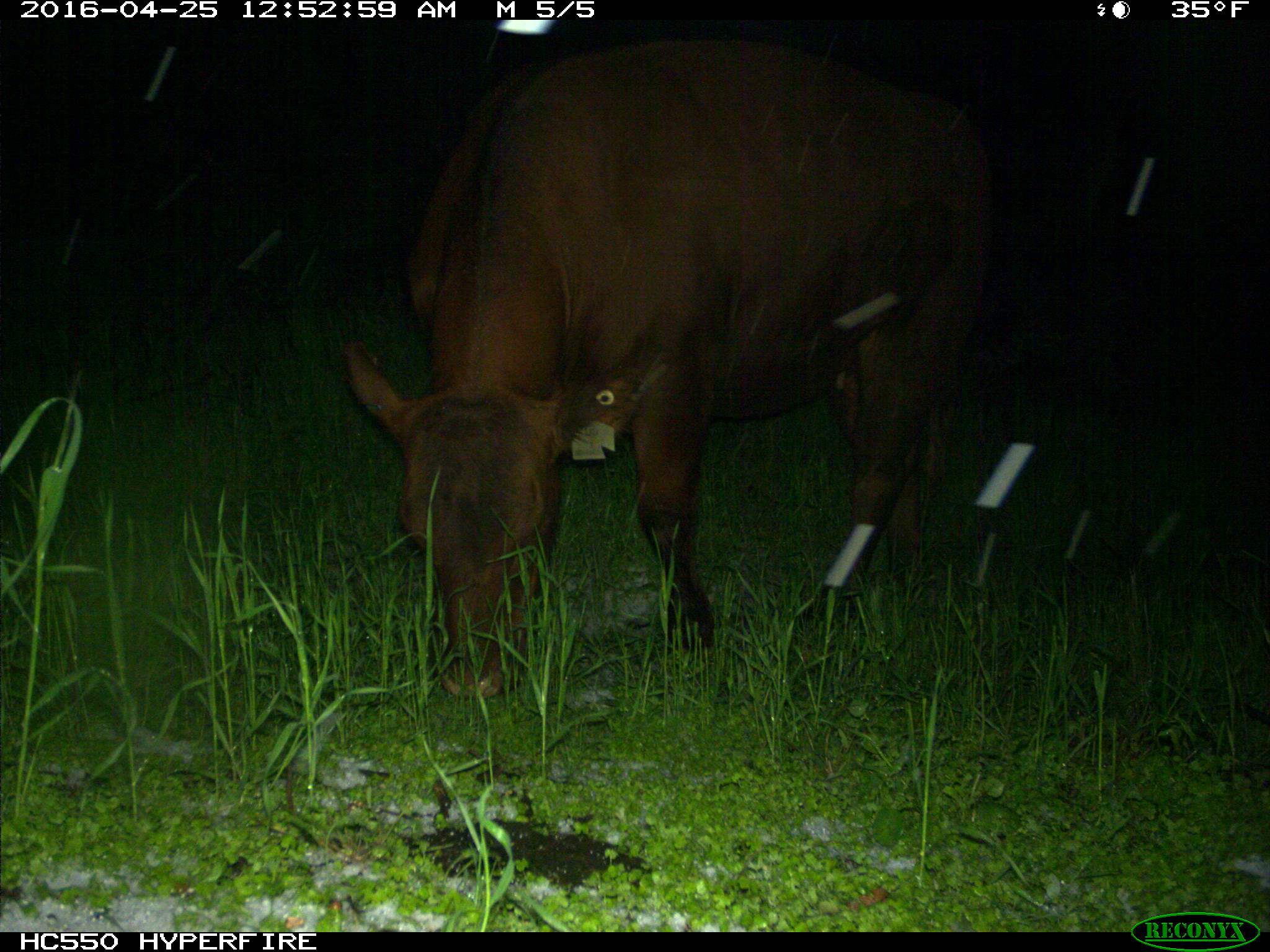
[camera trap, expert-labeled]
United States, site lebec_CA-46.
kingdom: Animalia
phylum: Chordata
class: Mammalia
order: Artiodactyla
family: Bovidae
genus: Bos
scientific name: Bos taurus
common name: domestic cow